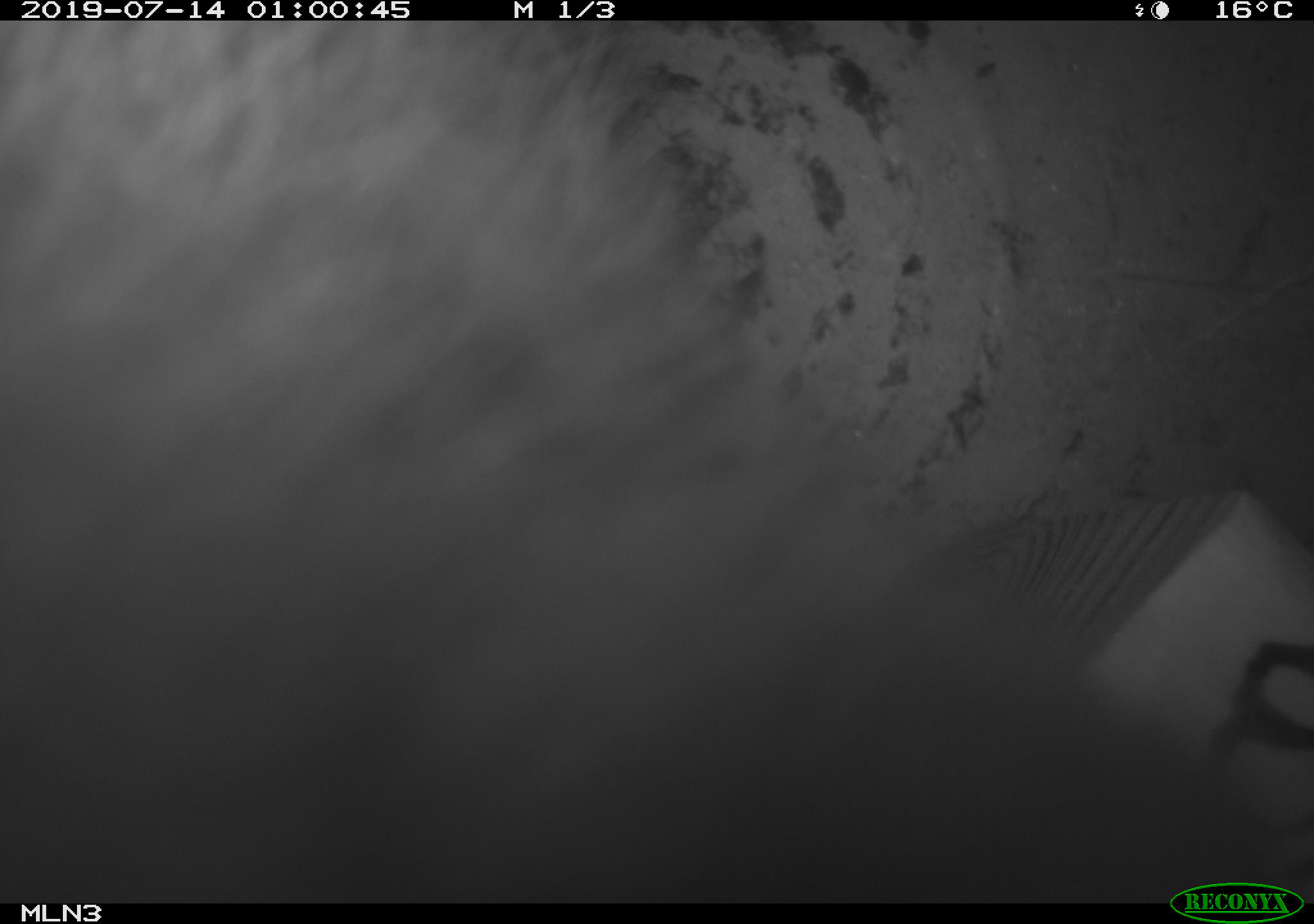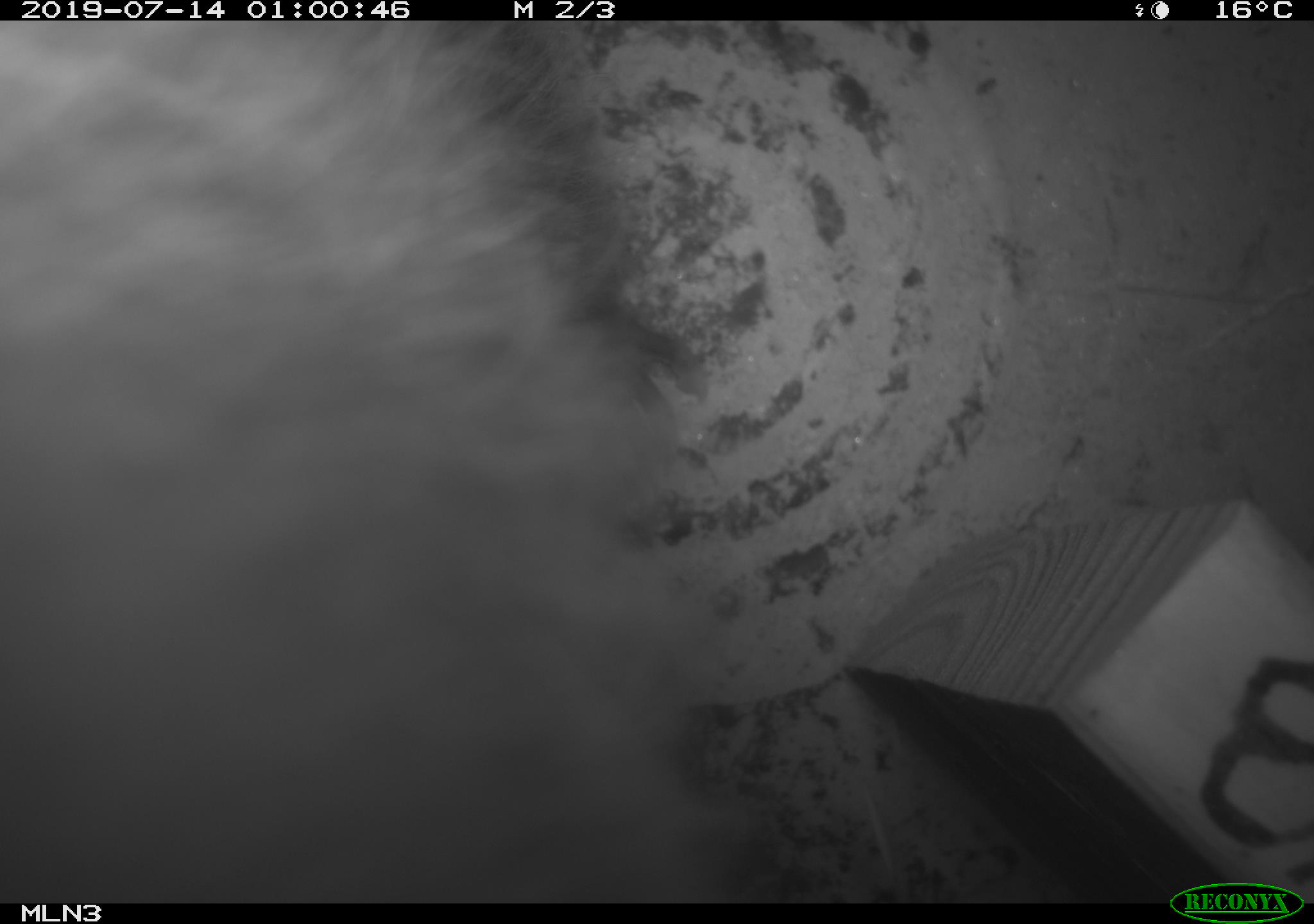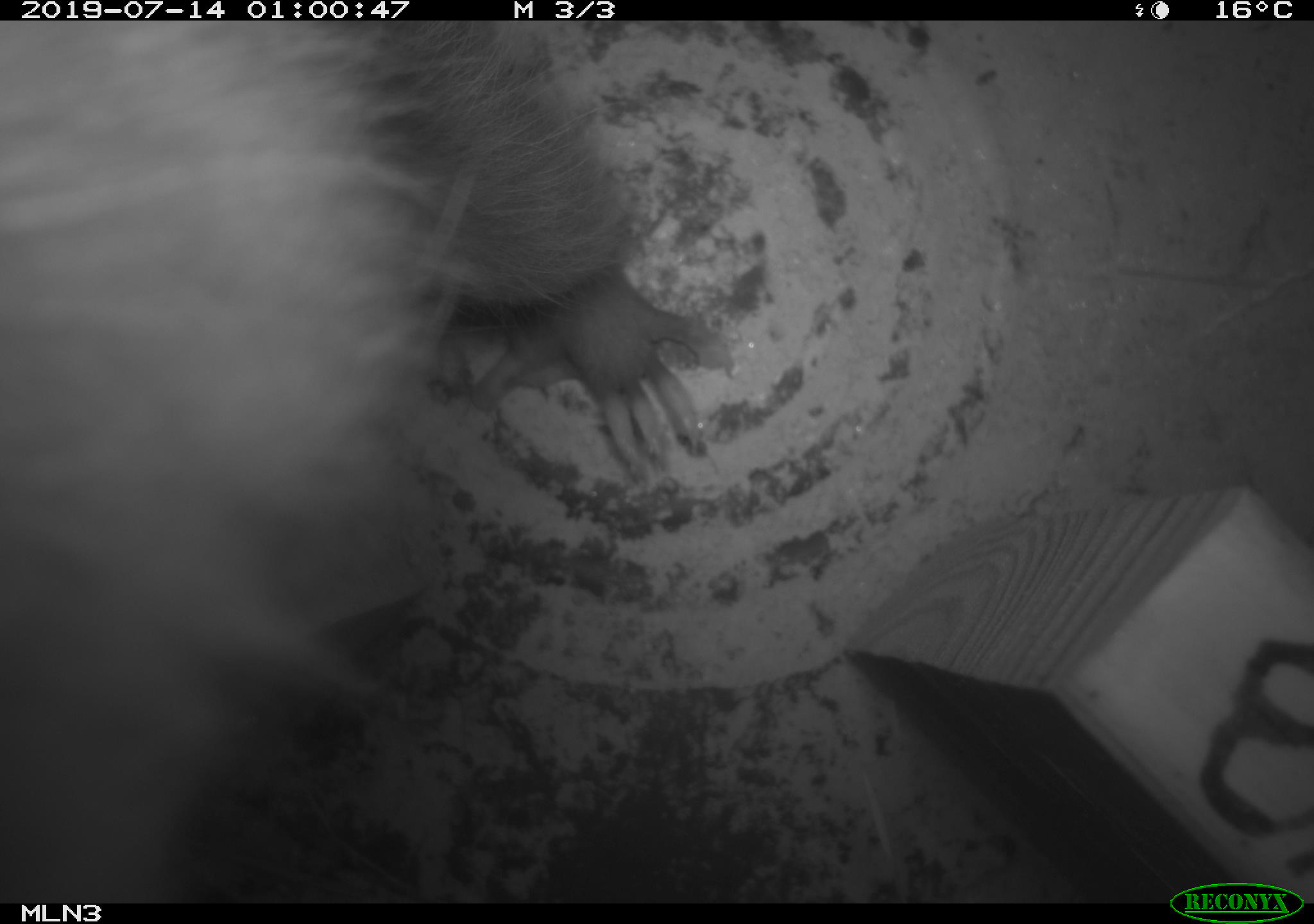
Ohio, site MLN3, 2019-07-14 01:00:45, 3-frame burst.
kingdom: Animalia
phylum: Chordata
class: Mammalia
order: Didelphimorphia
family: Didelphidae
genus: Didelphis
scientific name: Didelphis virginiana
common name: virginia opossum